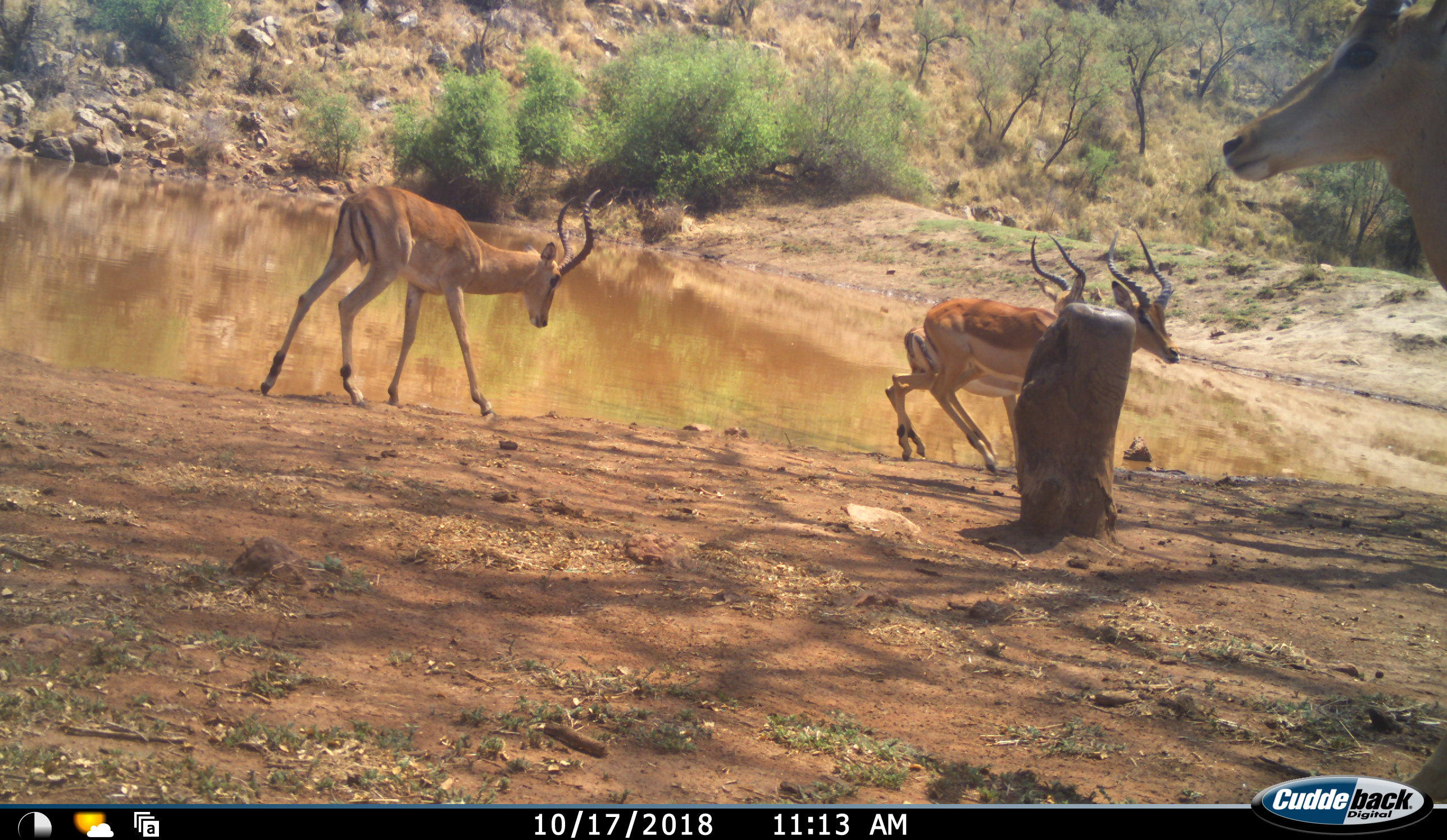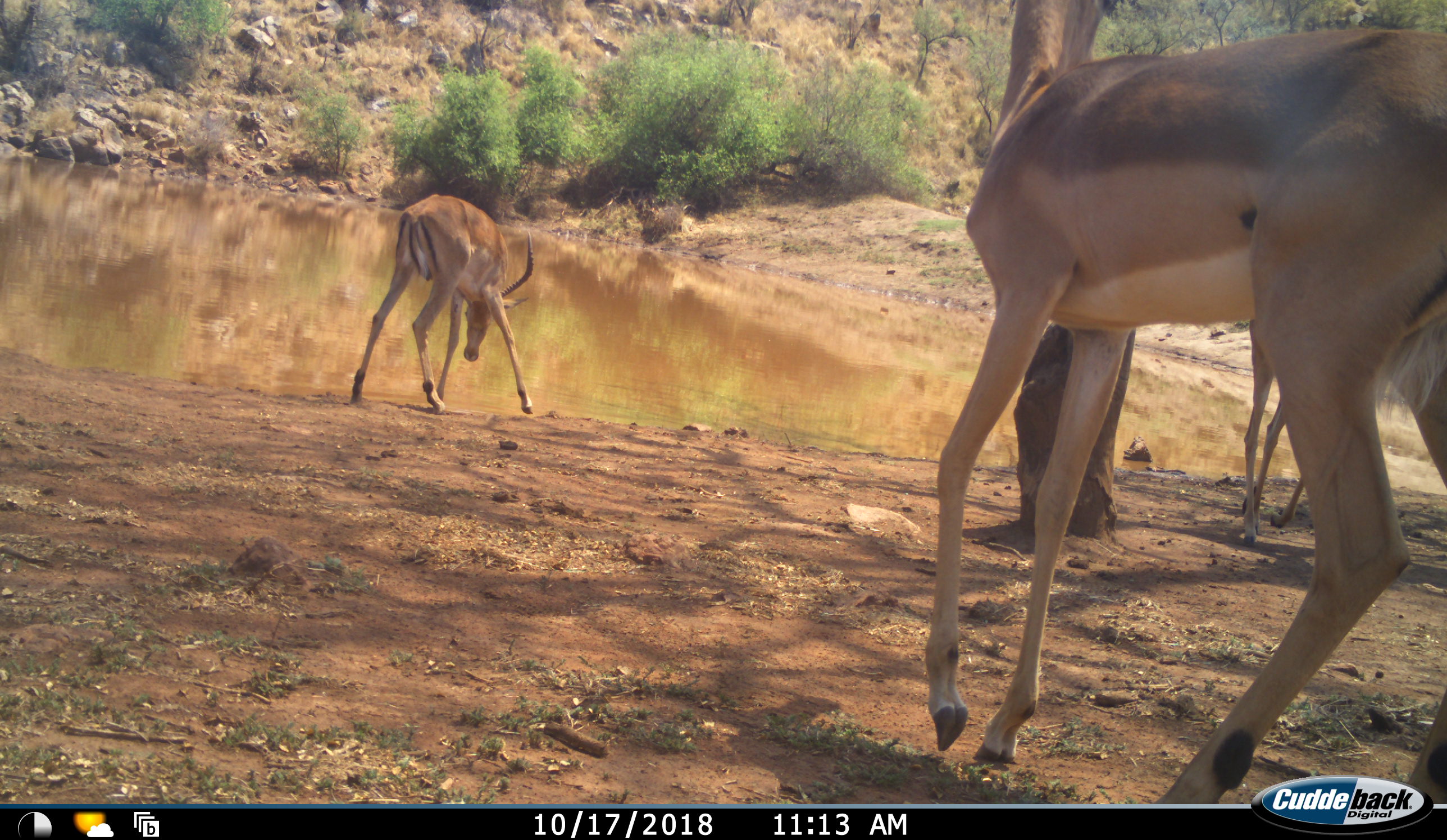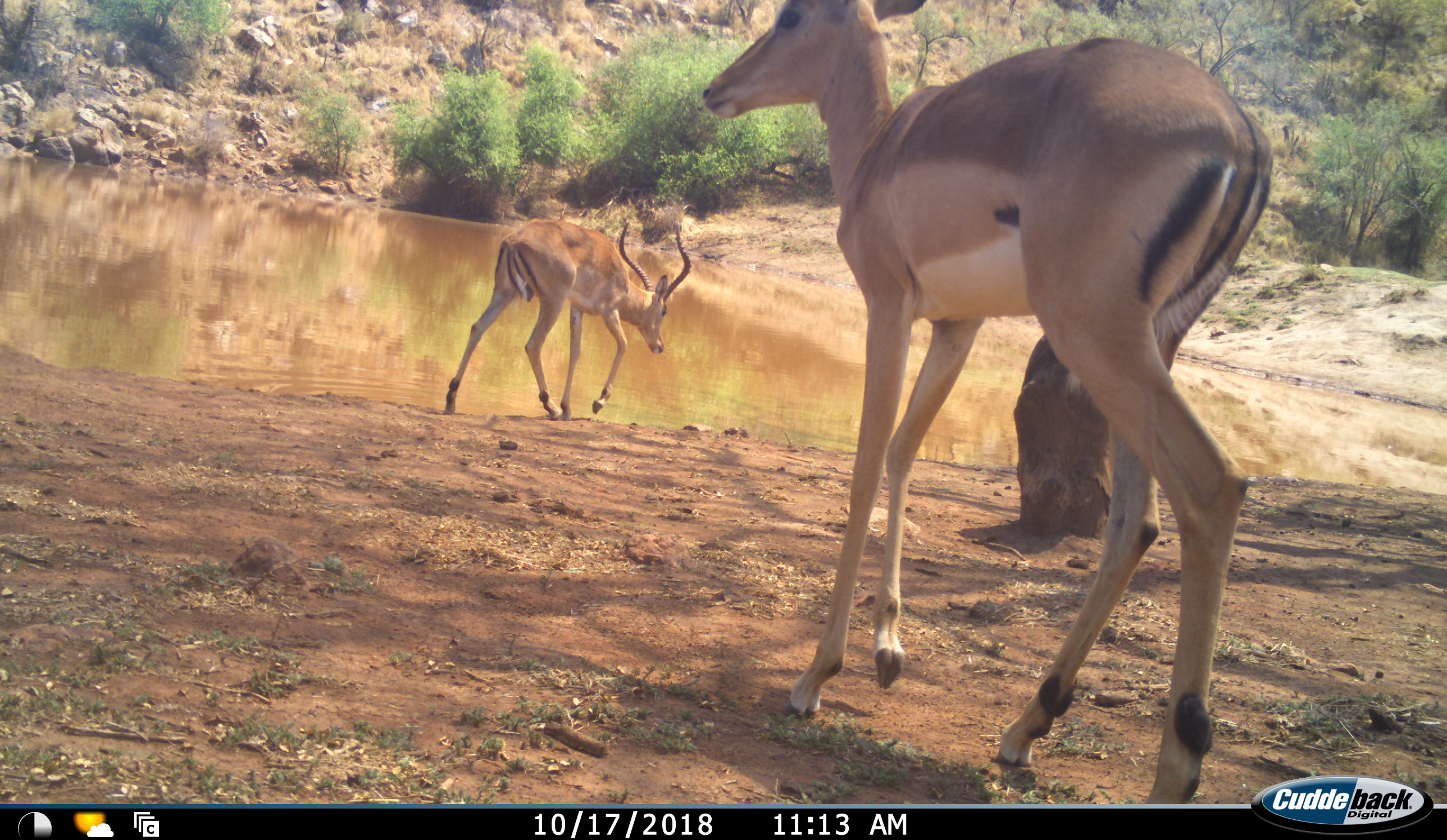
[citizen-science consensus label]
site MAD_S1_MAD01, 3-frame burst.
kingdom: Animalia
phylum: Chordata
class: Mammalia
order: Artiodactyla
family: Bovidae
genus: Aepyceros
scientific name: Aepyceros melampus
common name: impala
Impala (Aepyceros melampus), count 4. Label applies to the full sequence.